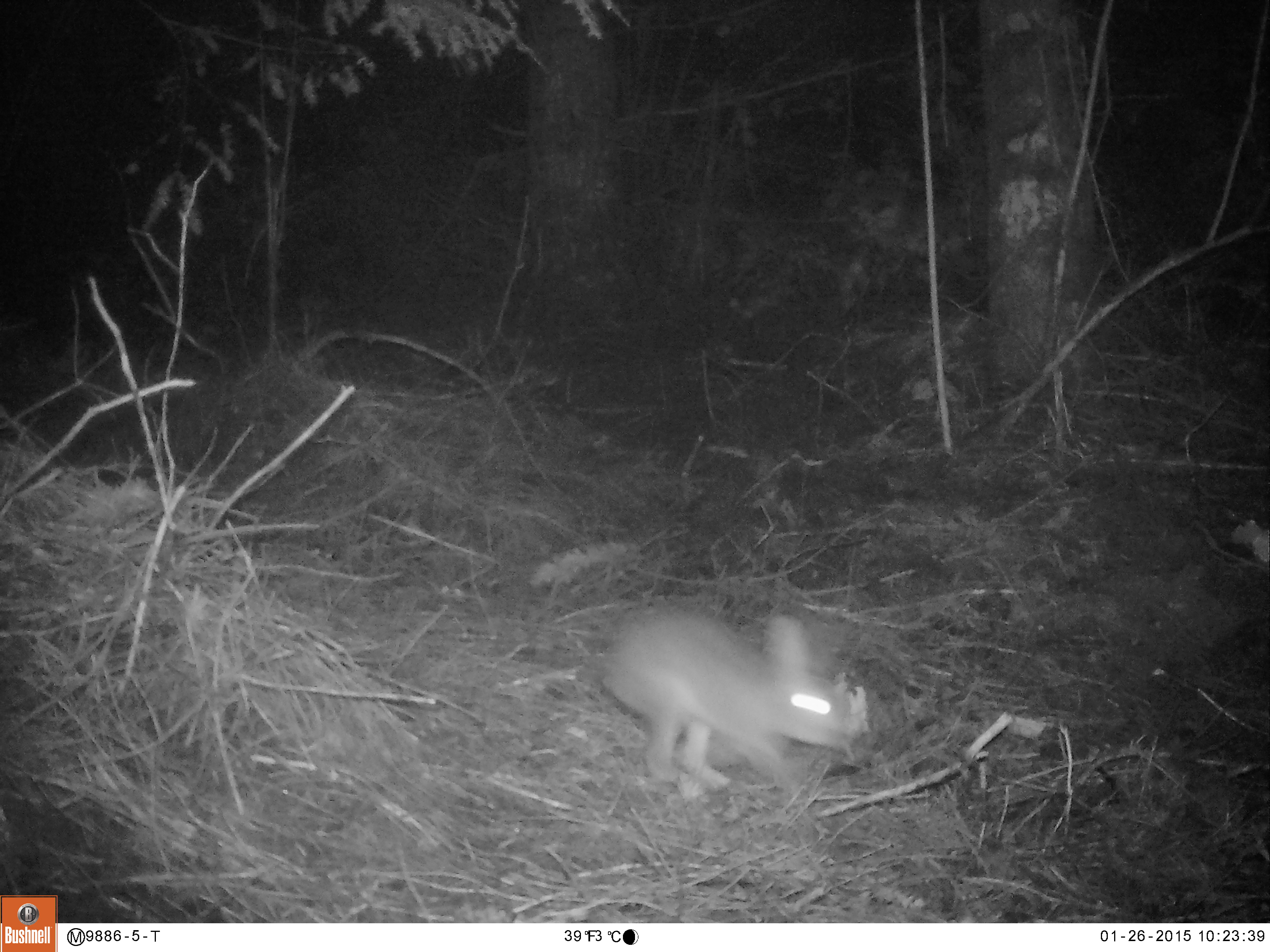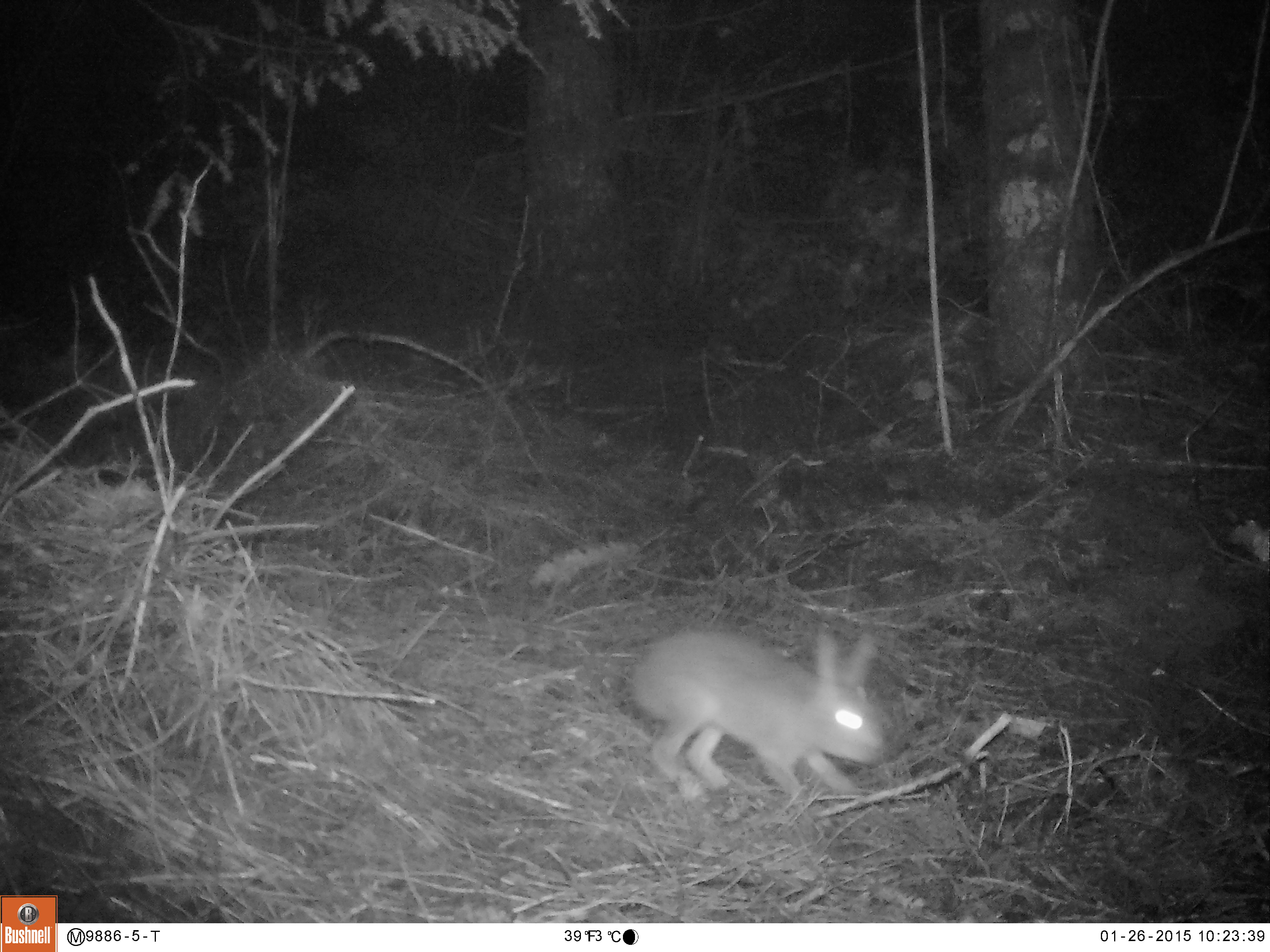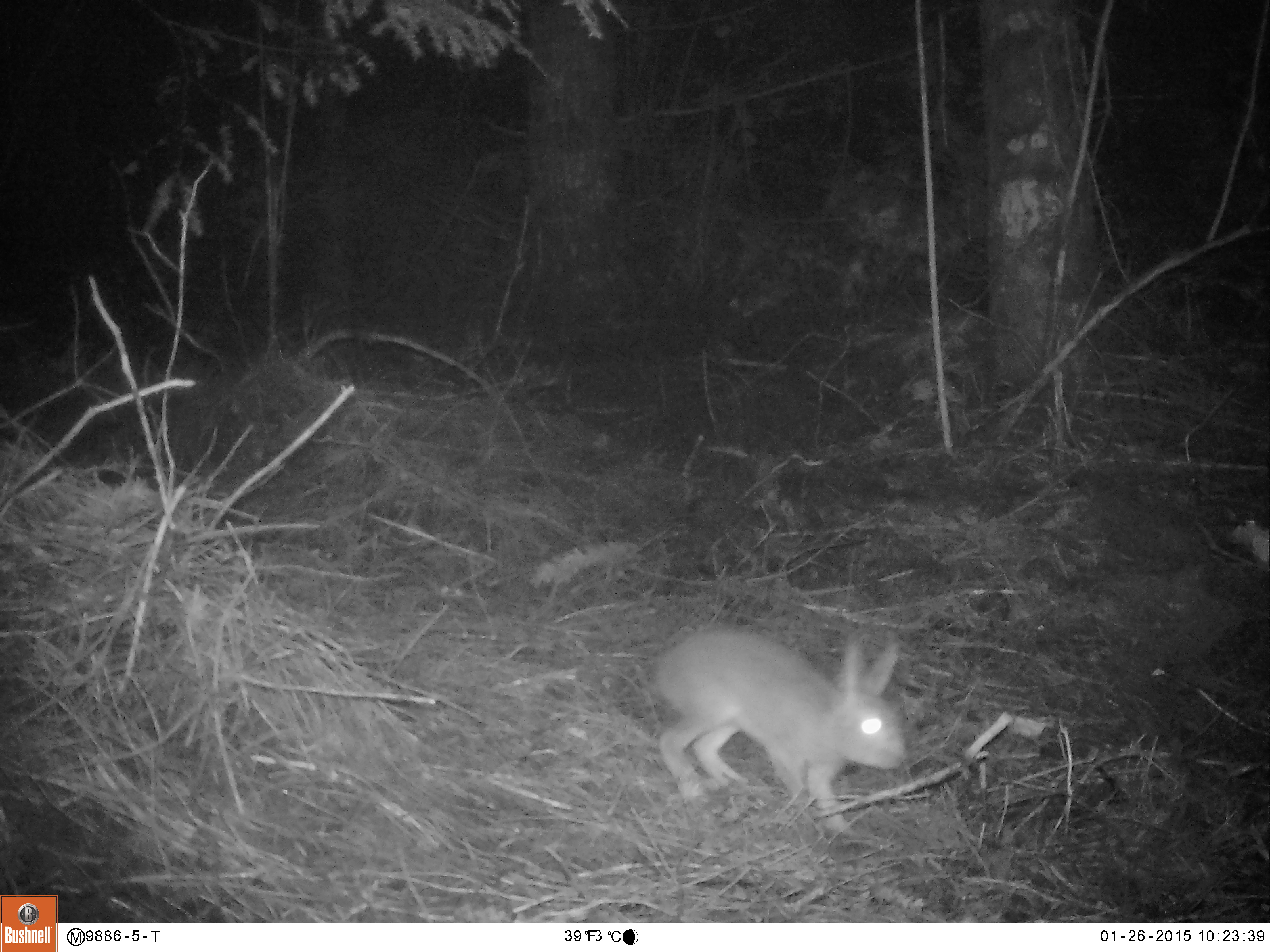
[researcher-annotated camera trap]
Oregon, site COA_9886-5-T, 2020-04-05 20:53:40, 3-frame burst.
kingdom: Animalia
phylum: Chordata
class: Mammalia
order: Lagomorpha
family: Leporidae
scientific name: Leporidae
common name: hares and rabbits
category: leporidae family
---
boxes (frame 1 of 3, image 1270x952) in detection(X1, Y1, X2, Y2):
leporidae family: detection(598, 596, 843, 811)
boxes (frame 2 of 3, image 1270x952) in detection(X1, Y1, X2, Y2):
leporidae family: detection(622, 626, 884, 821)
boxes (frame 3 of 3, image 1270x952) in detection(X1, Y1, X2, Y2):
leporidae family: detection(650, 614, 902, 845)